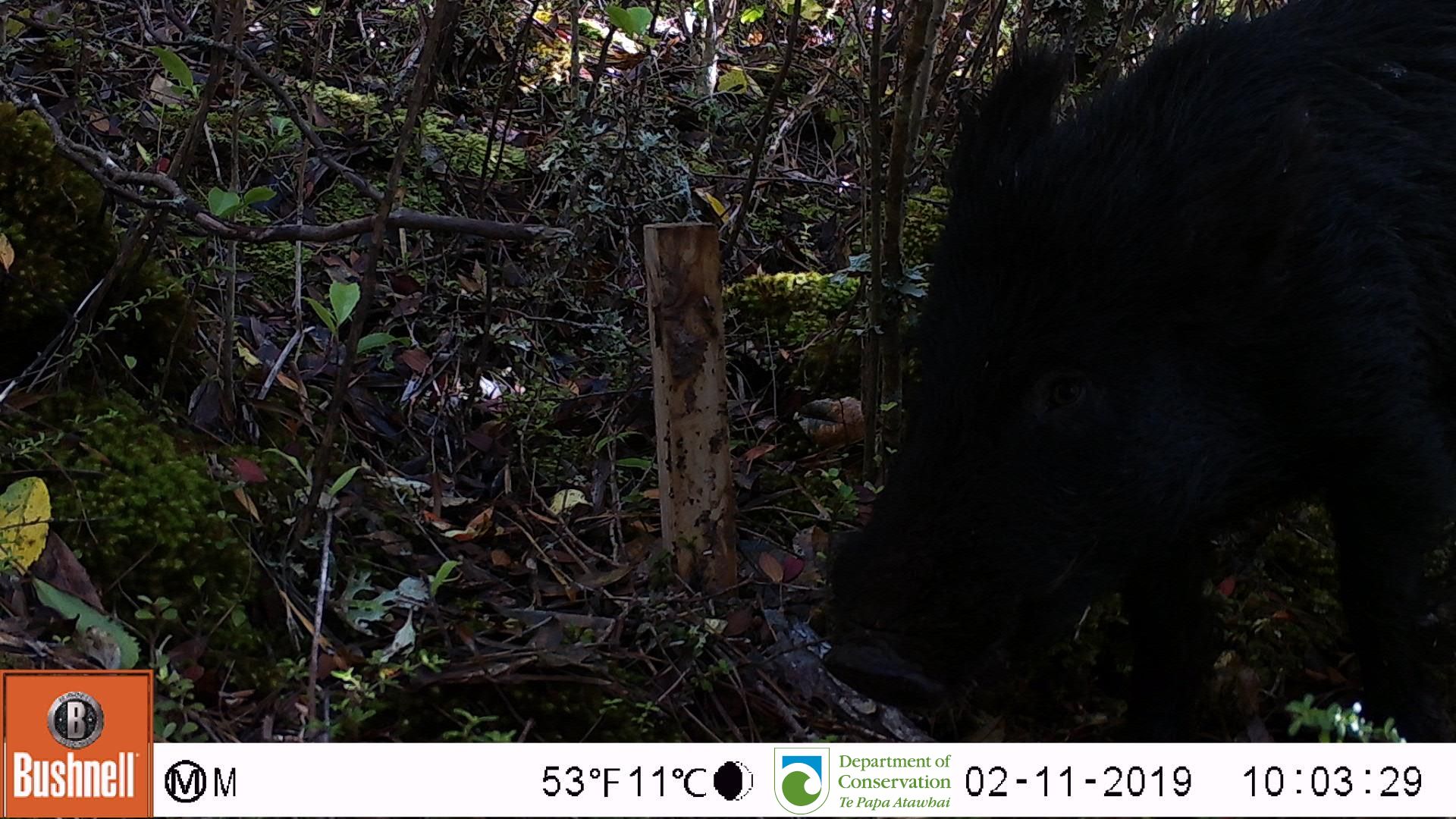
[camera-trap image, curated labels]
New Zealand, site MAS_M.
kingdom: Animalia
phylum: Chordata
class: Mammalia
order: Artiodactyla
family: Suidae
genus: Sus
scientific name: Sus scrofa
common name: pig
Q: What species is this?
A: Pig (Sus scrofa).